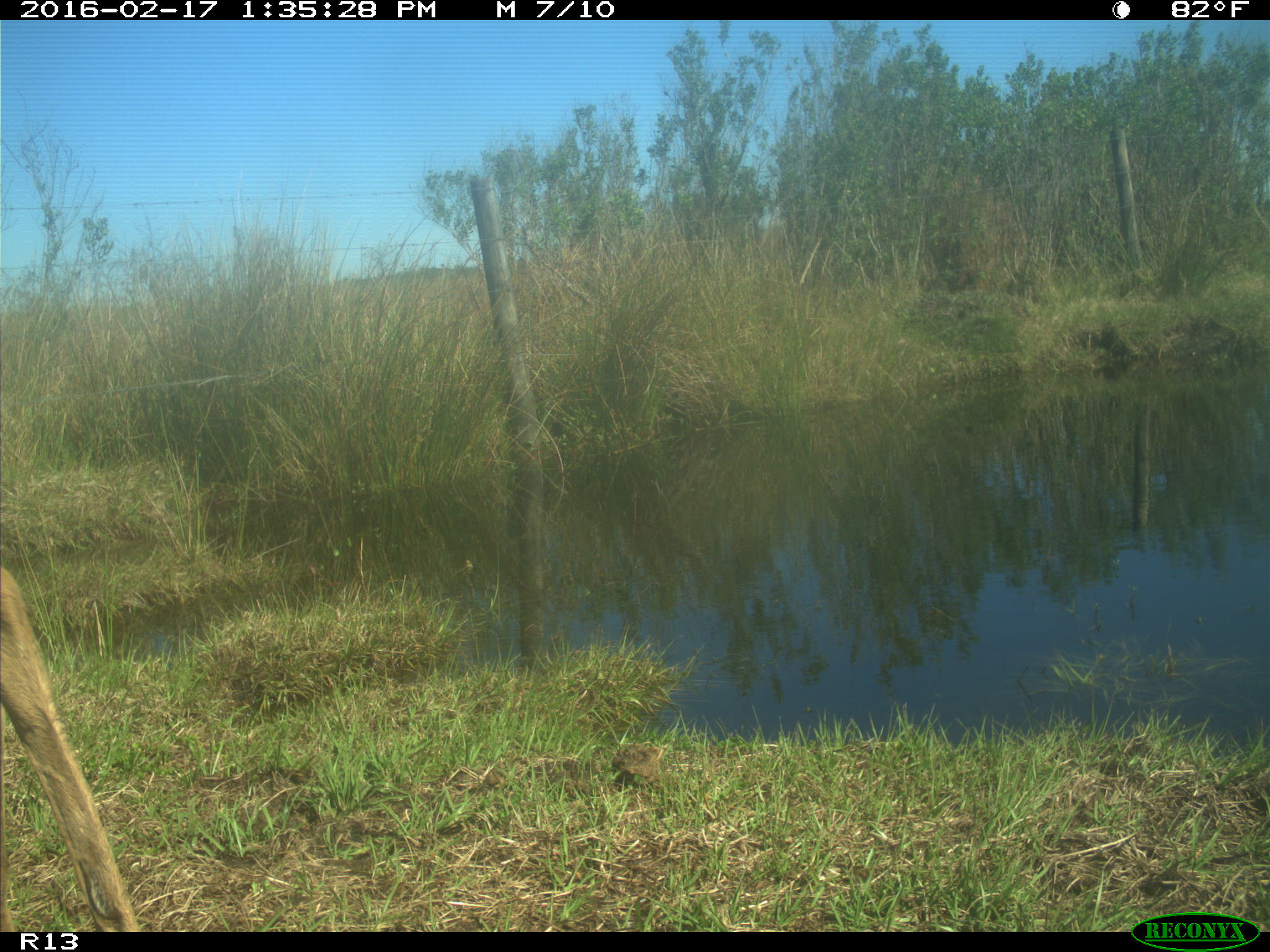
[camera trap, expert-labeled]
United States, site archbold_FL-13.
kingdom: Animalia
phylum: Chordata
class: Mammalia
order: Artiodactyla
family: Cervidae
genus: Odocoileus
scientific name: Odocoileus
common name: deer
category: unidentified deer